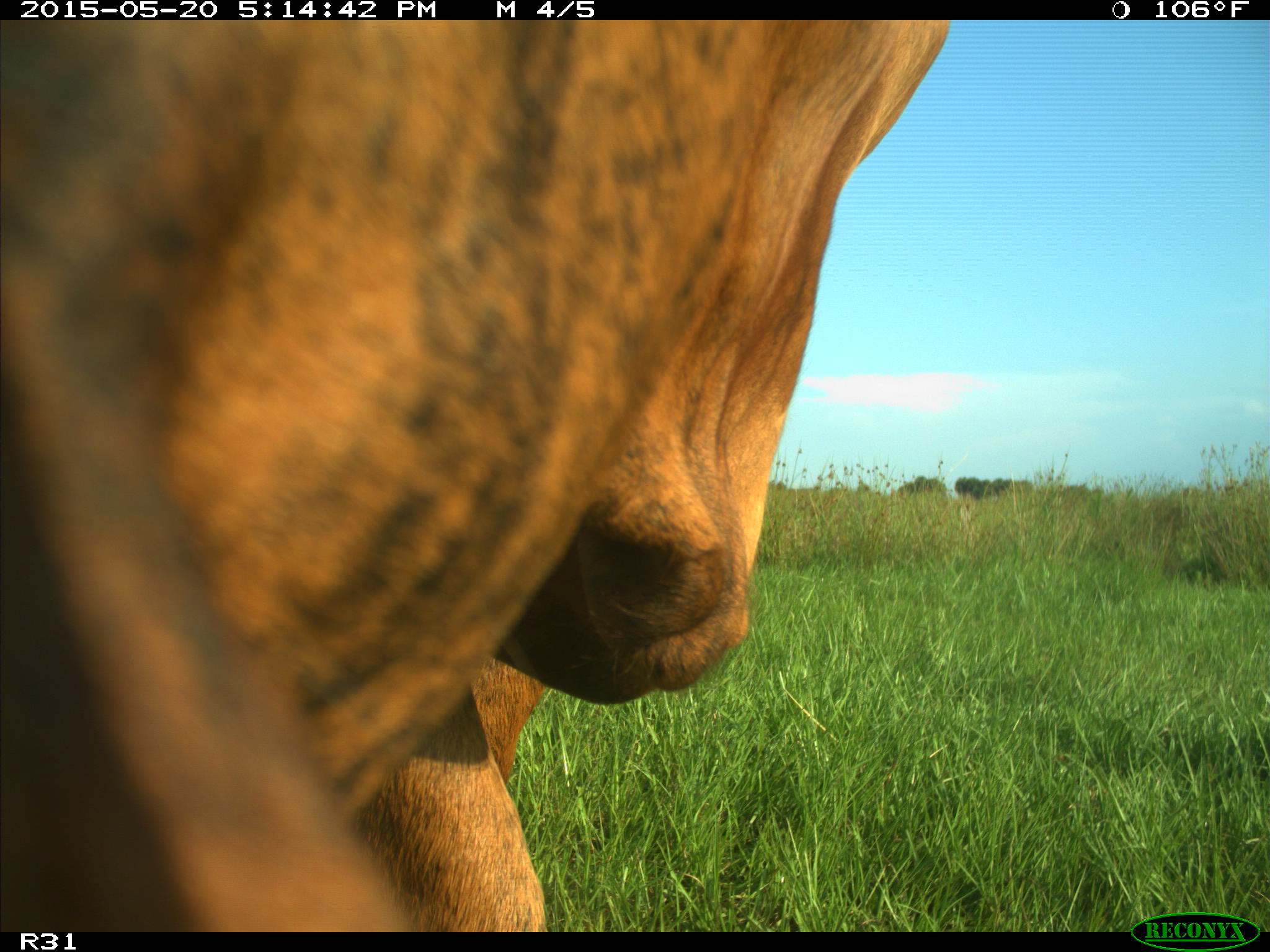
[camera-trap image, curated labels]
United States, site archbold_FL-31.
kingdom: Animalia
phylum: Chordata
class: Mammalia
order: Artiodactyla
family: Bovidae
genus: Bos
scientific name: Bos taurus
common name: domestic cow